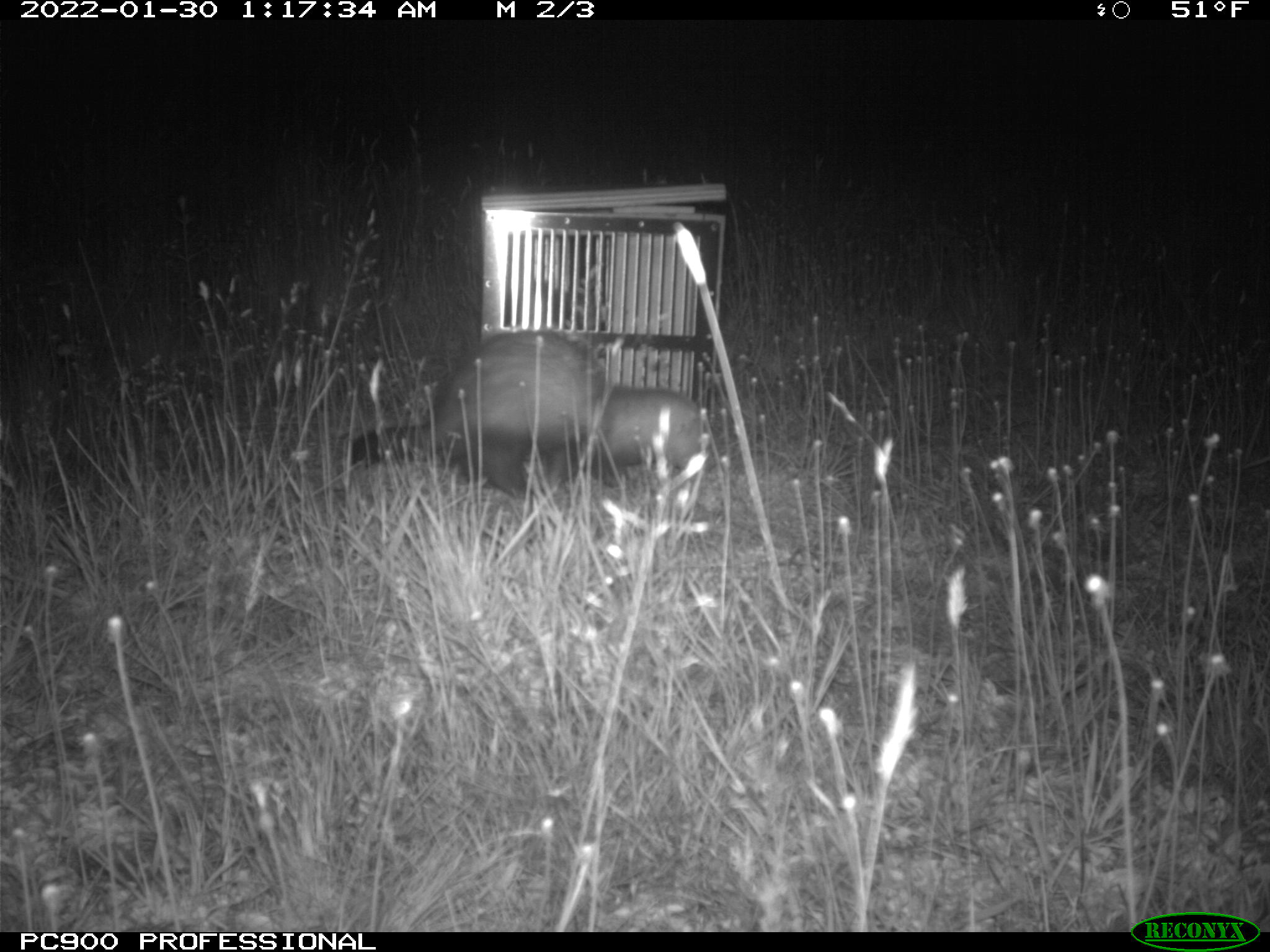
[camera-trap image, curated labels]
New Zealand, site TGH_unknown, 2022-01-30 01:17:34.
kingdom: Animalia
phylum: Chordata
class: Mammalia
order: Carnivora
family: Mustelidae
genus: Mustela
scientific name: Mustela furo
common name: ferret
Ferret (Mustela furo).